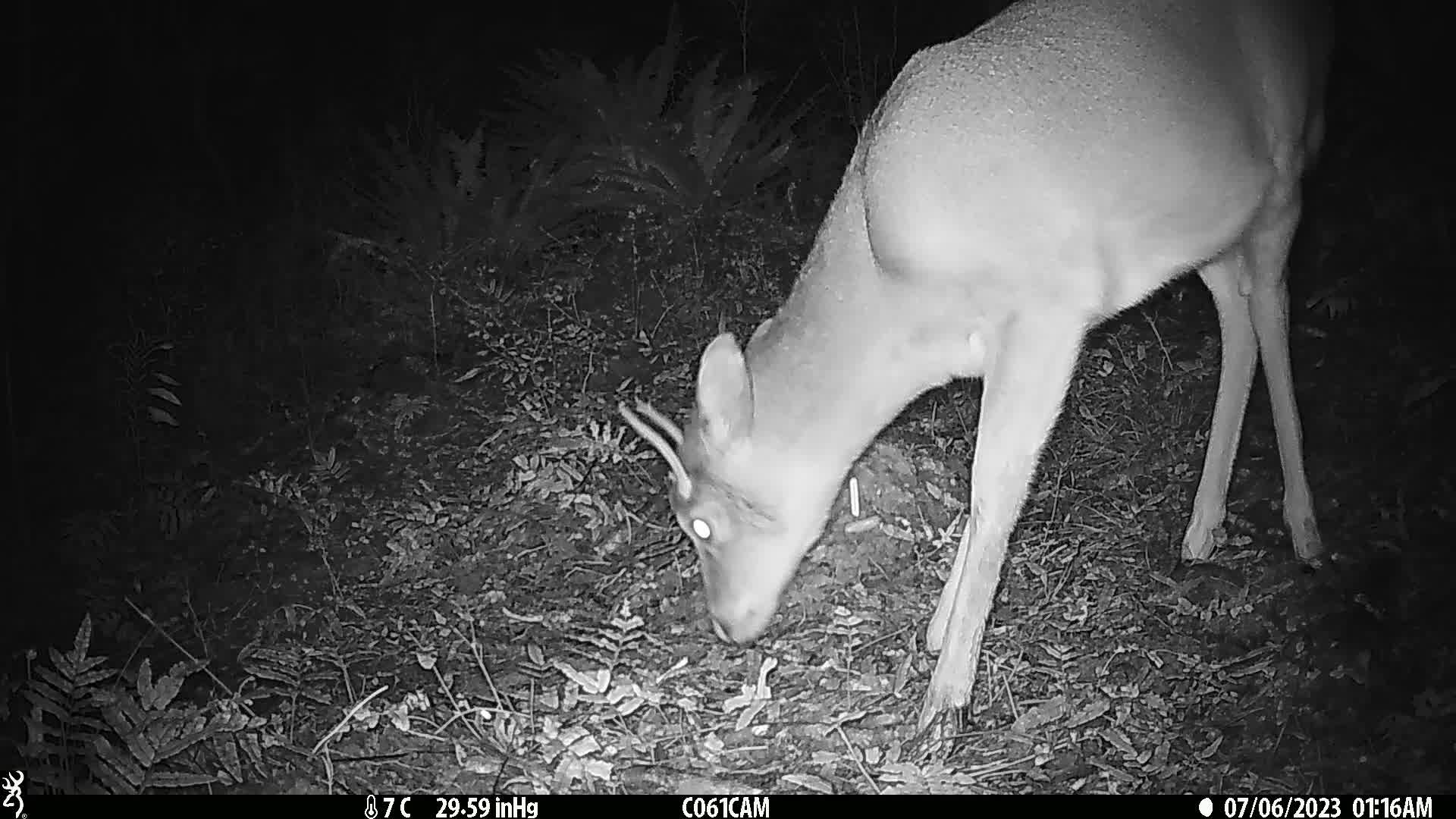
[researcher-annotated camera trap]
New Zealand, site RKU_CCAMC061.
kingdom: Animalia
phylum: Chordata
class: Mammalia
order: Artiodactyla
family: Cervidae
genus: Odocoileus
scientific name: Odocoileus virginianus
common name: white-tailed deer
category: white tailed deer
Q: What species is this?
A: White tailed deer (white-tailed deer) (Odocoileus virginianus).